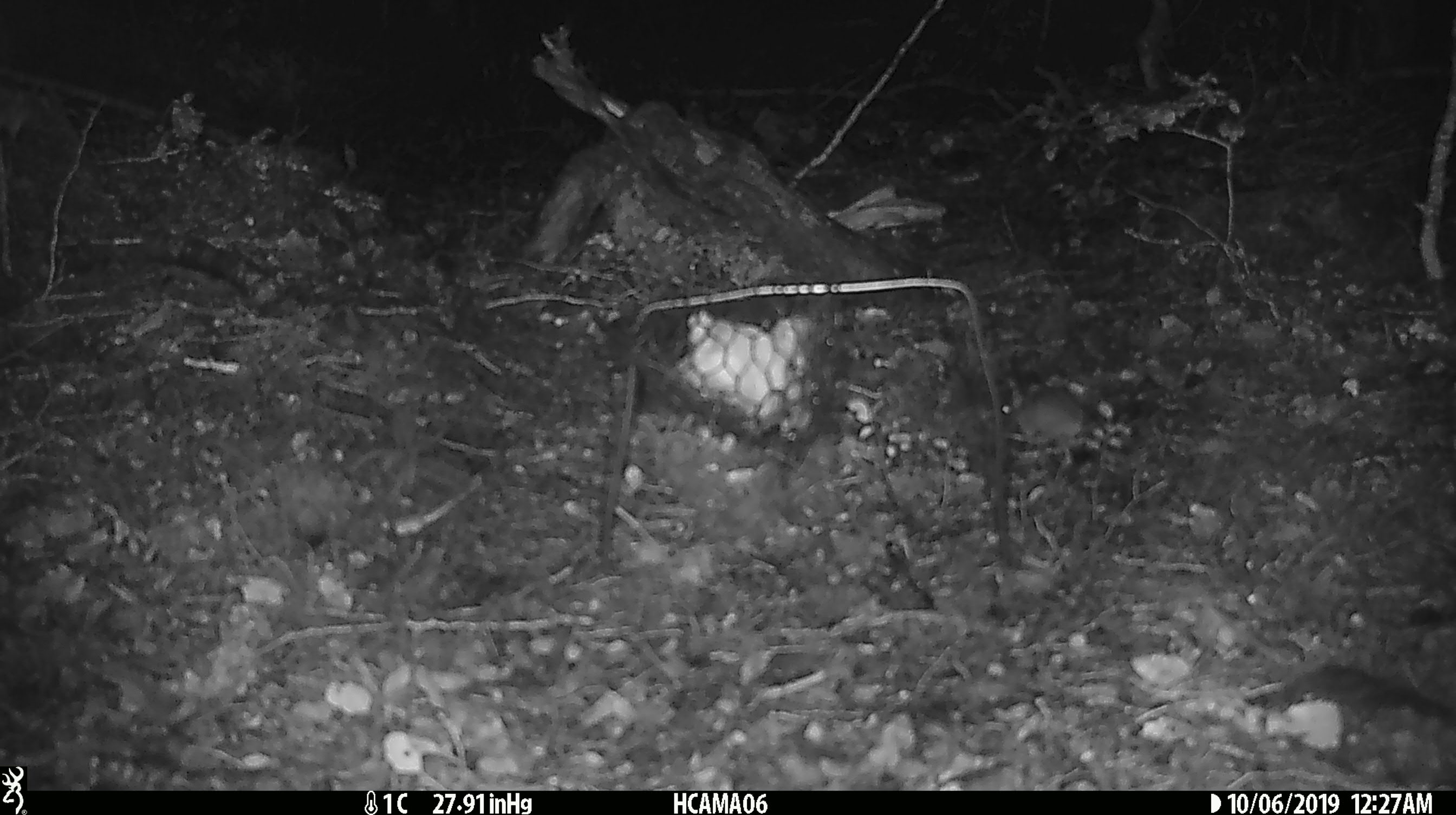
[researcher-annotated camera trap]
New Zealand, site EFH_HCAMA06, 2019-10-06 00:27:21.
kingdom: Animalia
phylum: Chordata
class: Mammalia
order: Rodentia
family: Muridae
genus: Mus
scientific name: Mus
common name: mouse